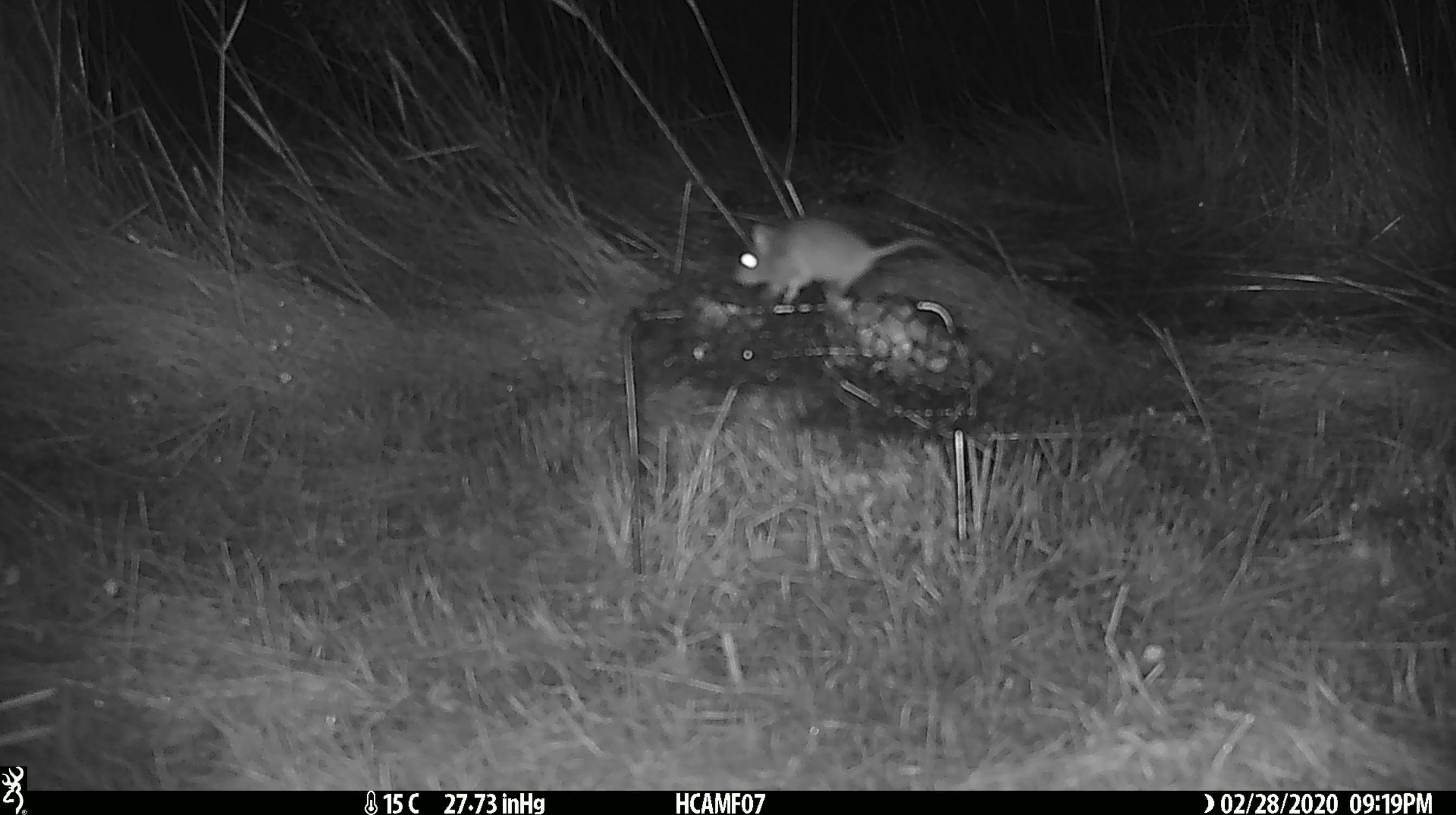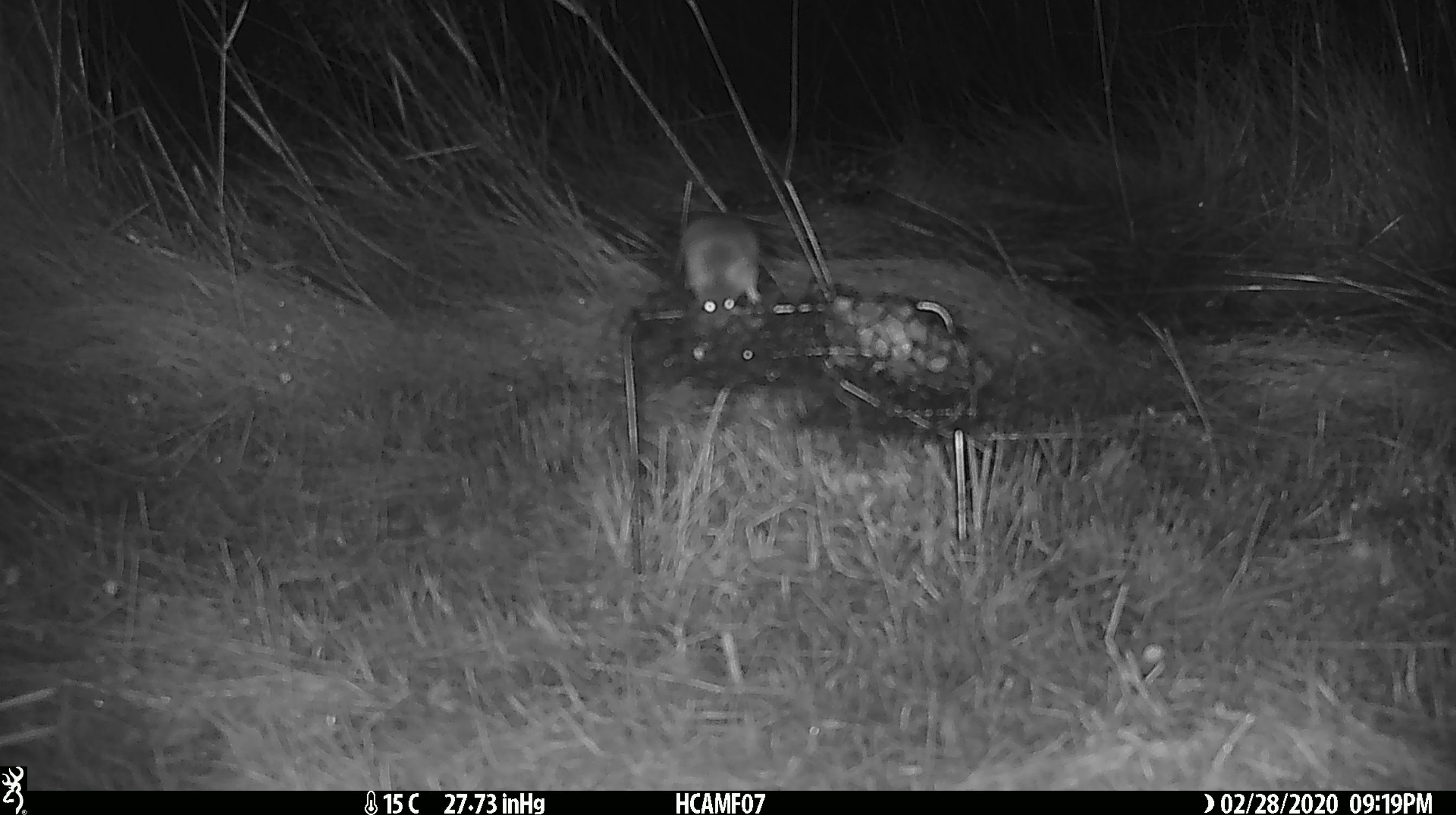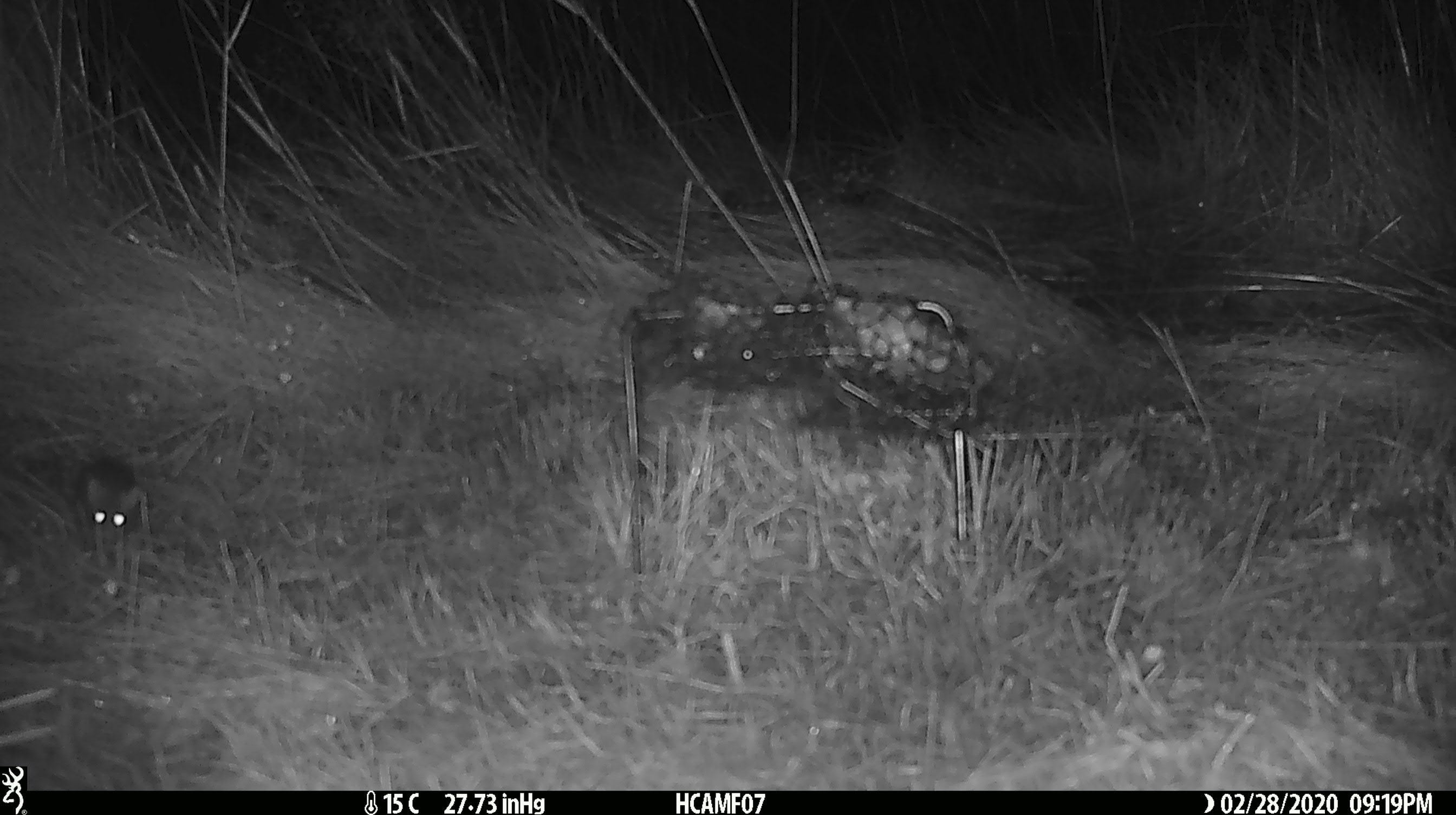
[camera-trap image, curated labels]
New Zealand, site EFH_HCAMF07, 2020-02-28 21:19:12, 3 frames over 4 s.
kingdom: Animalia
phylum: Chordata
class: Mammalia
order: Rodentia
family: Muridae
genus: Mus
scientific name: Mus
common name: mouse